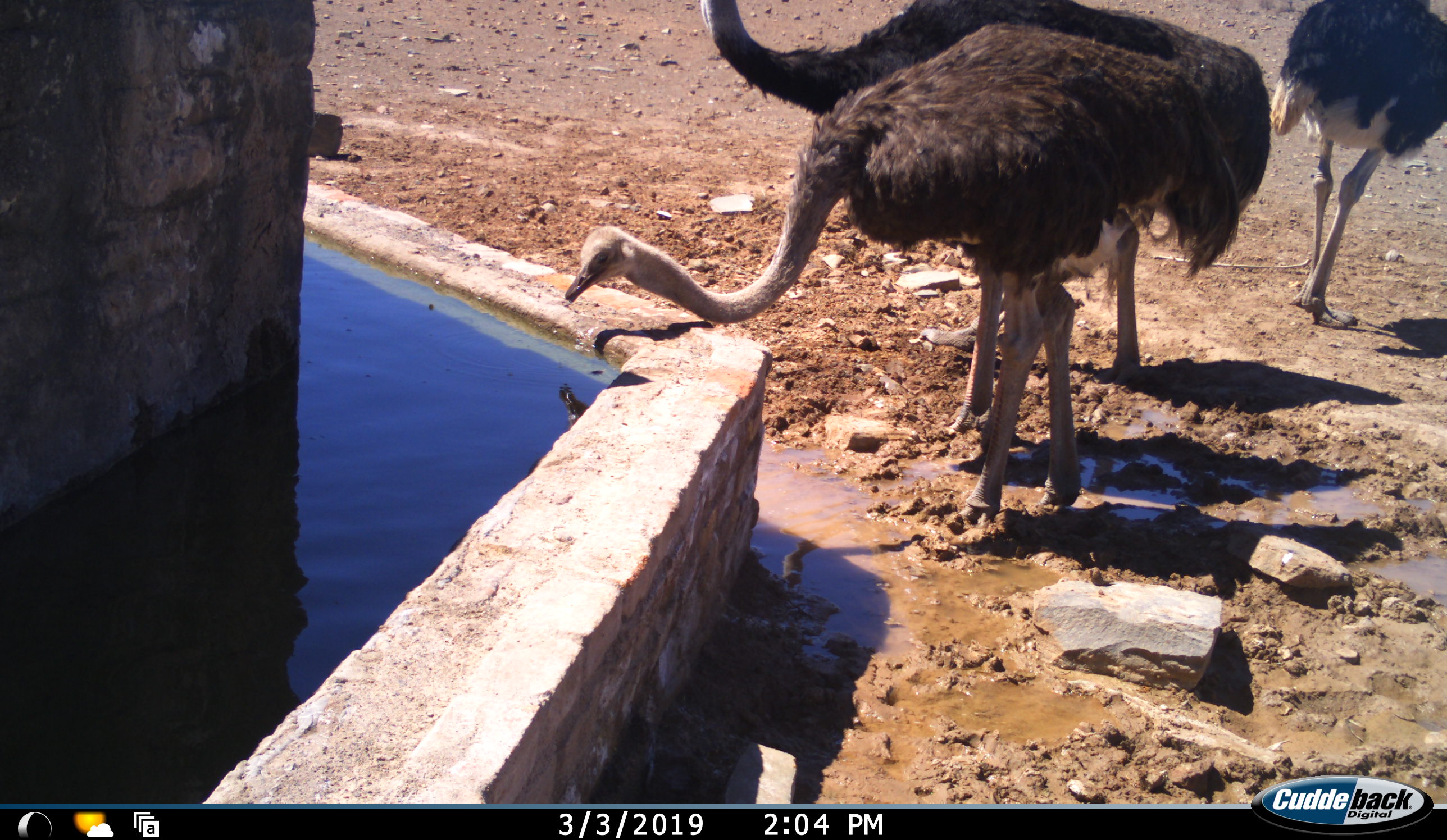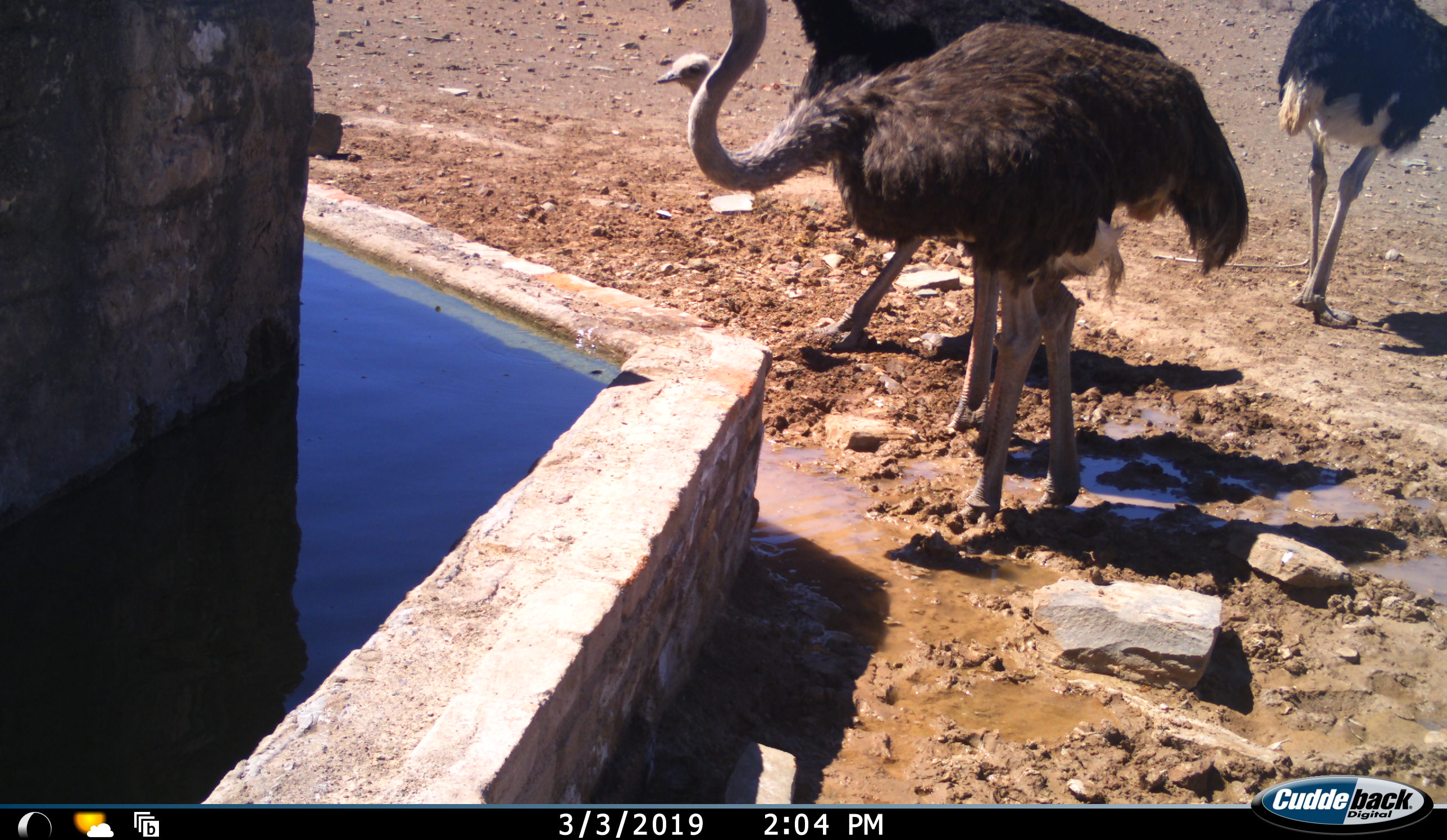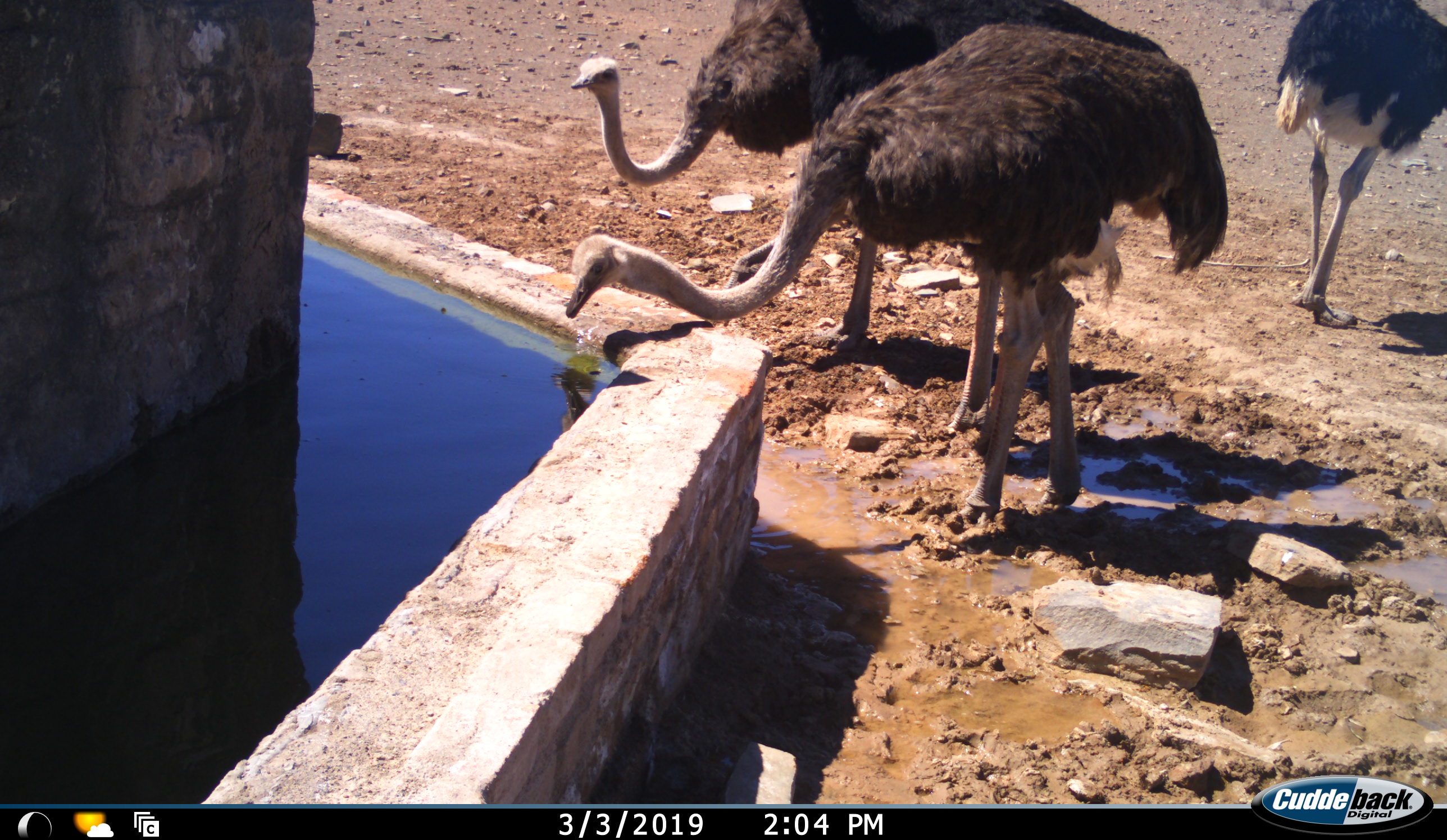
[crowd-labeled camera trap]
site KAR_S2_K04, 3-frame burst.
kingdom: Animalia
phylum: Chordata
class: Aves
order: Struthioniformes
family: Struthionidae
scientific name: Struthionidae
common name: ostrich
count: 3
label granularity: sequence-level